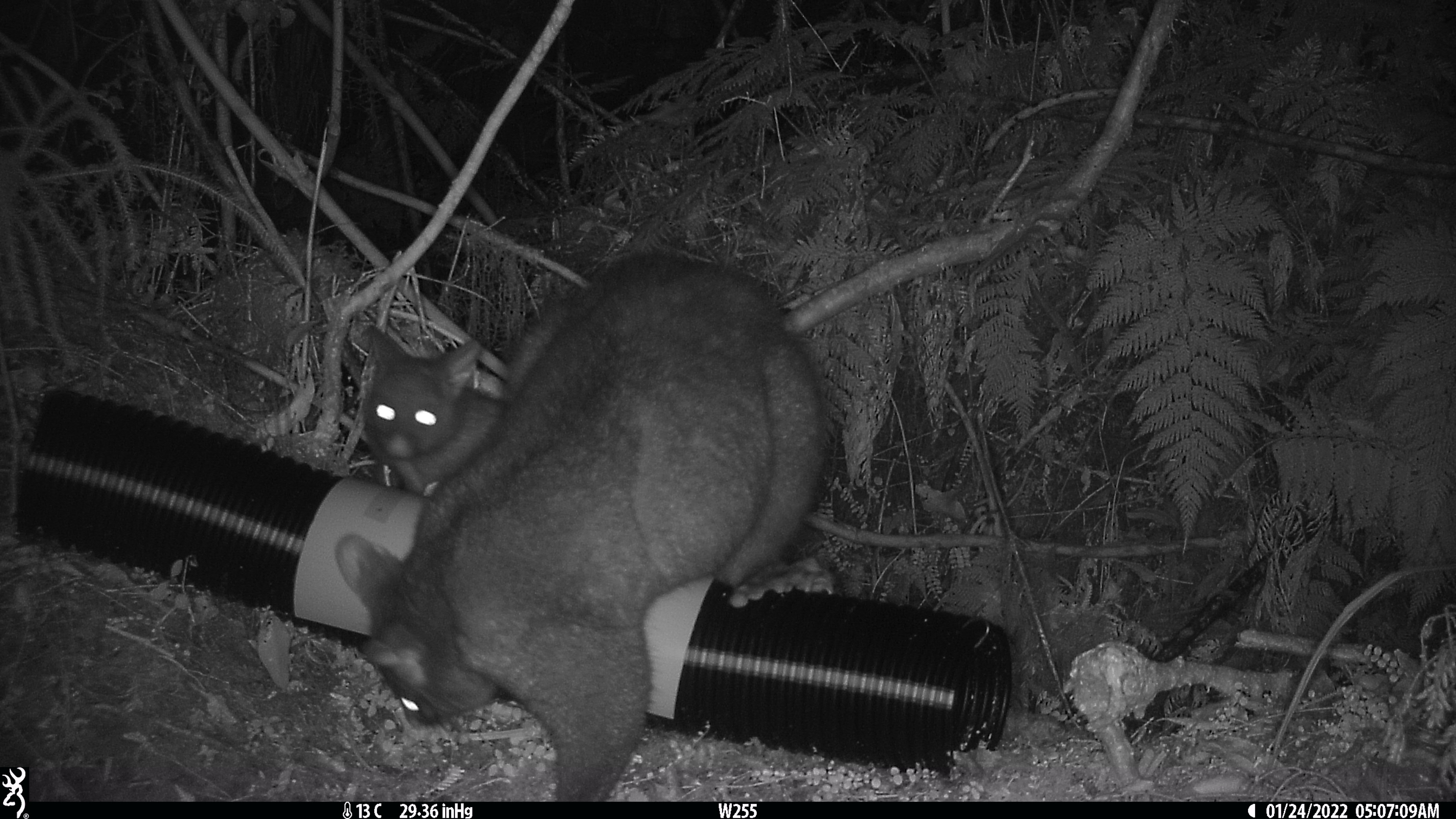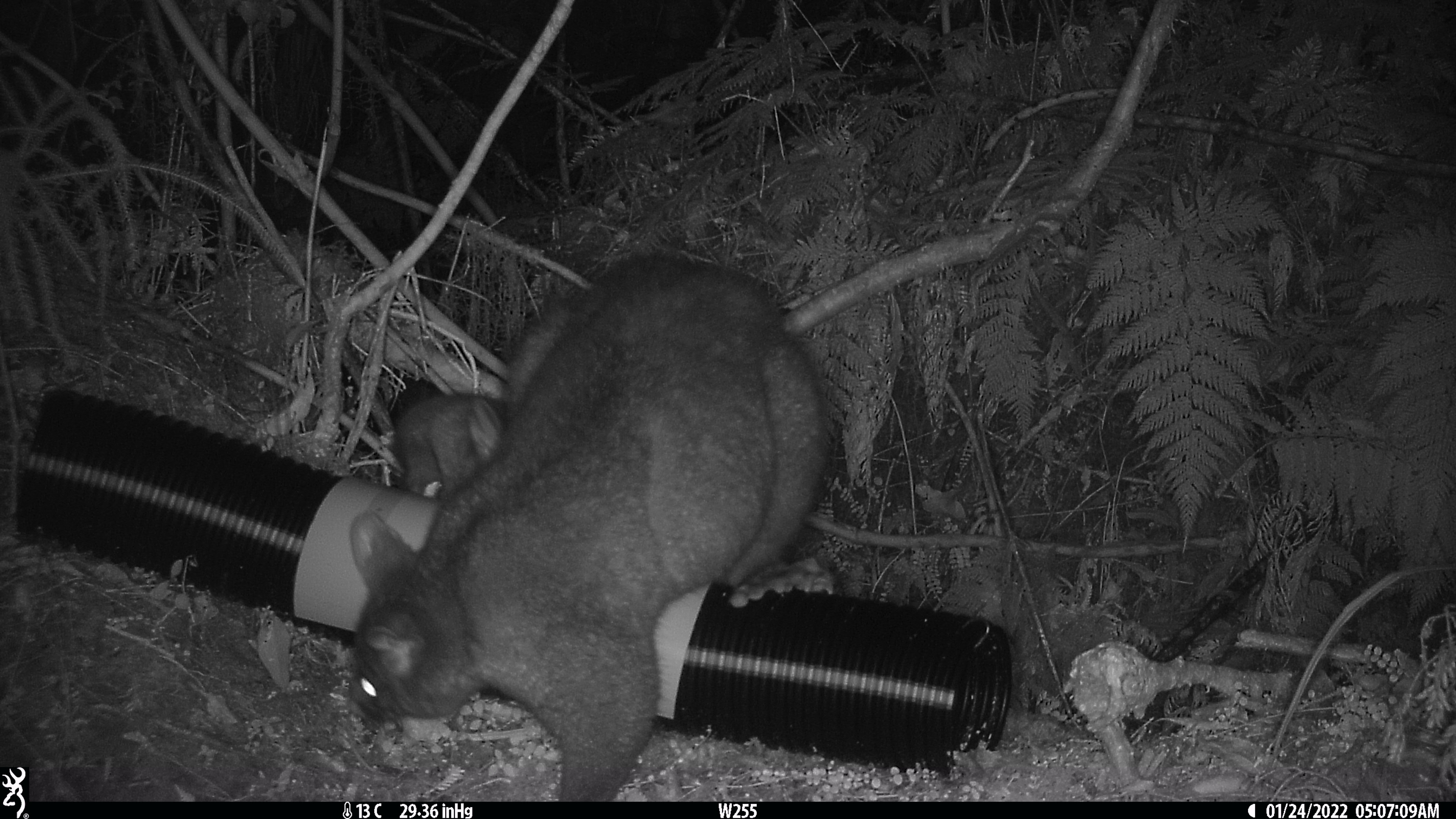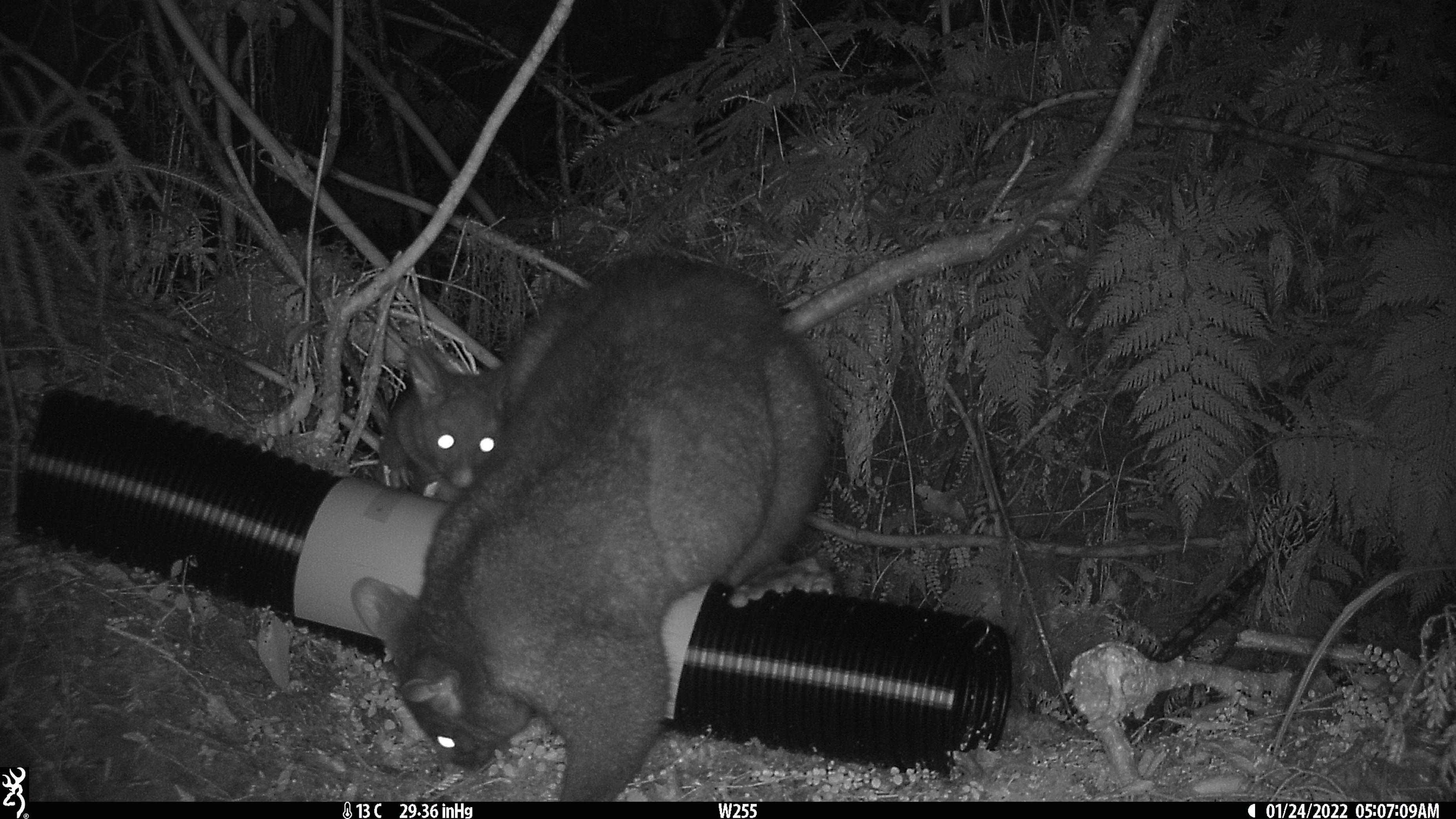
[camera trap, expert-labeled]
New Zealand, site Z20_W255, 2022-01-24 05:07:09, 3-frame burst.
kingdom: Animalia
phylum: Chordata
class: Mammalia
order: Diprotodontia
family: Phalangeridae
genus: Trichosurus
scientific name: Trichosurus vulpecula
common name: common brushtail possum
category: possum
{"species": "possum (common brushtail possum) (Trichosurus vulpecula)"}